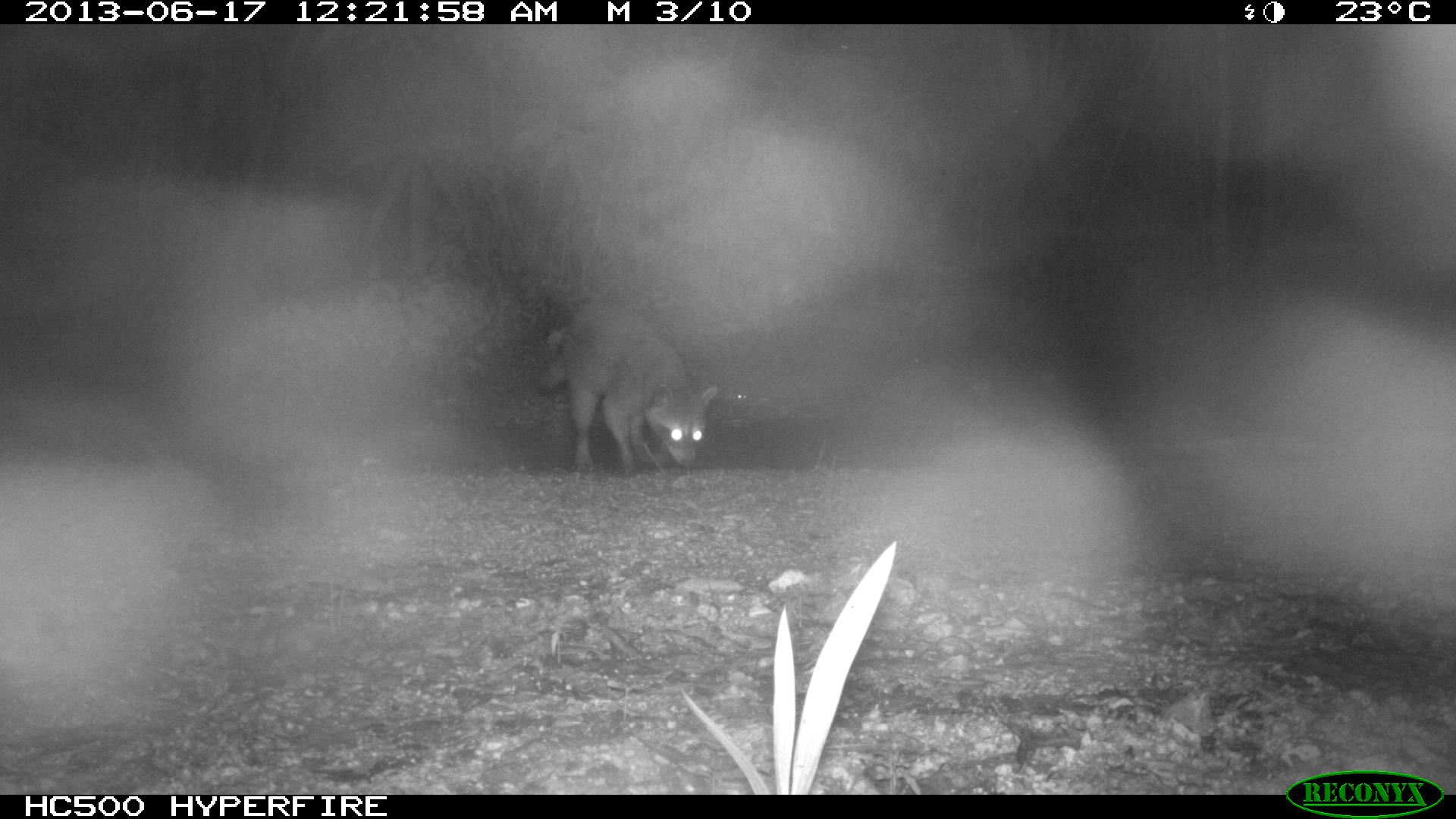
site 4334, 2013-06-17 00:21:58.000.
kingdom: Animalia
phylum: Chordata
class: Mammalia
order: Carnivora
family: Procyonidae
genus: Procyon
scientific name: Procyon lotor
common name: common raccoon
Procyon lotor (common raccoon), count 1.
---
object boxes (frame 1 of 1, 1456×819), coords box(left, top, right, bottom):
procyon lotor: box(537, 296, 716, 475)